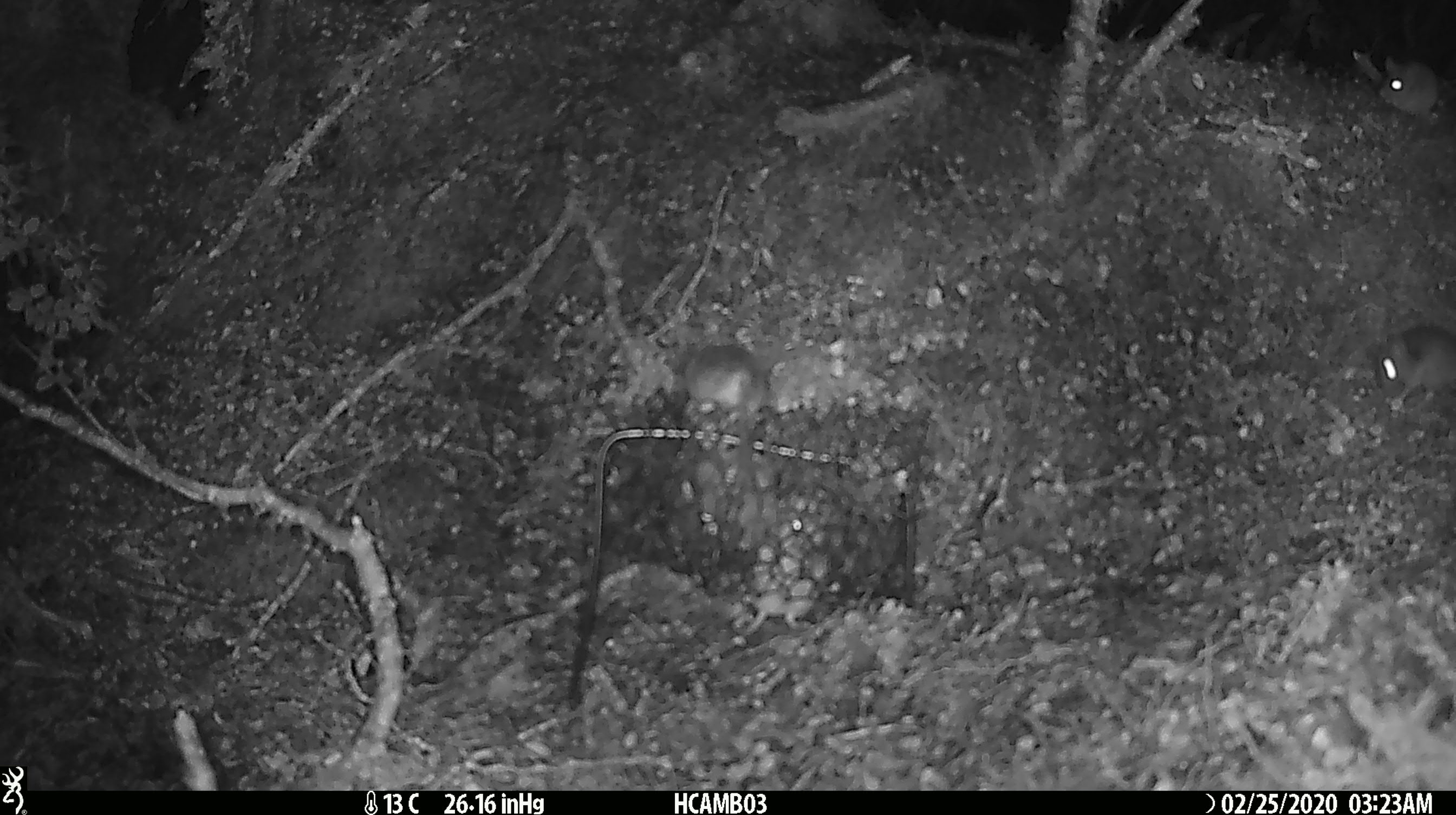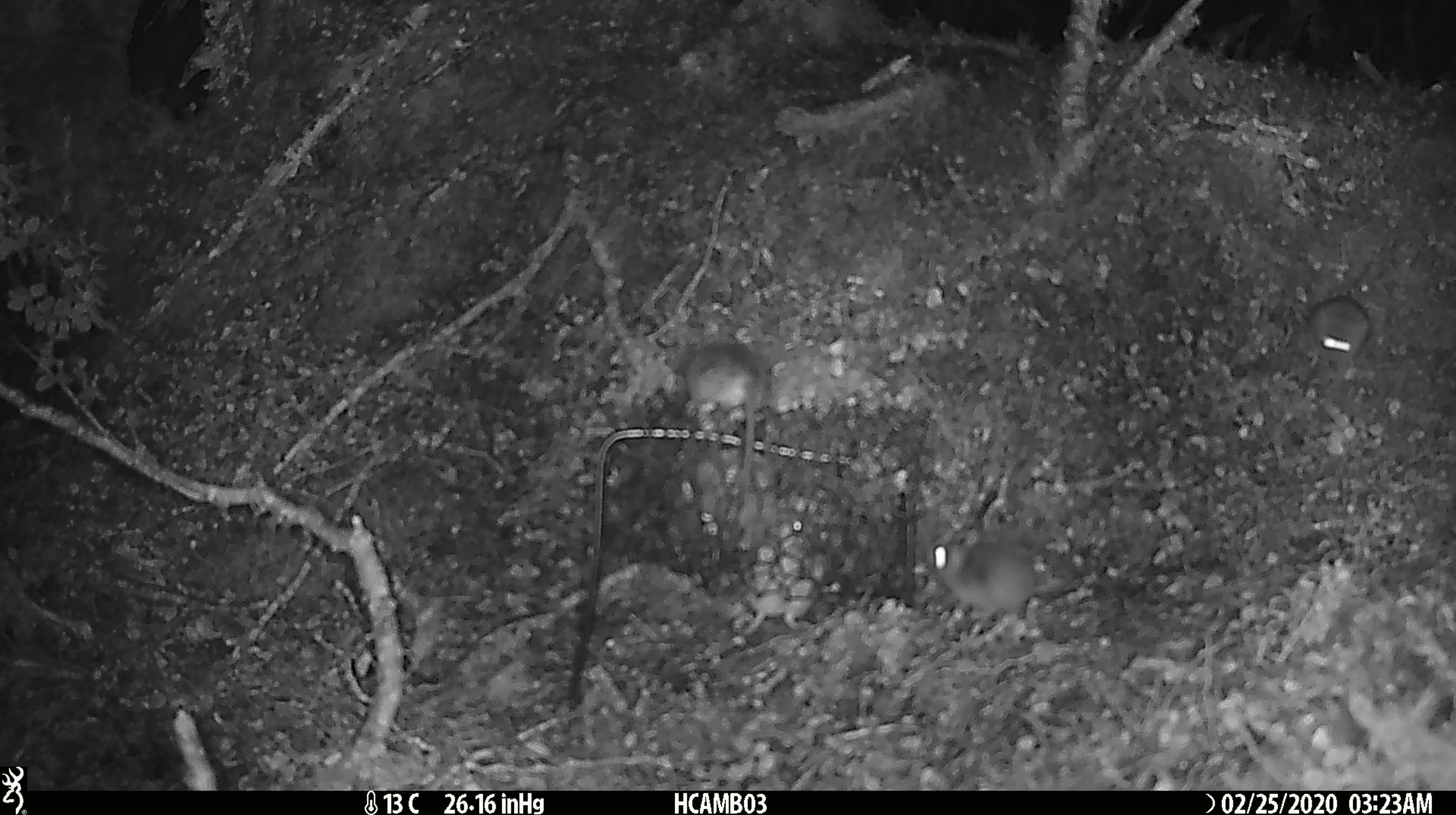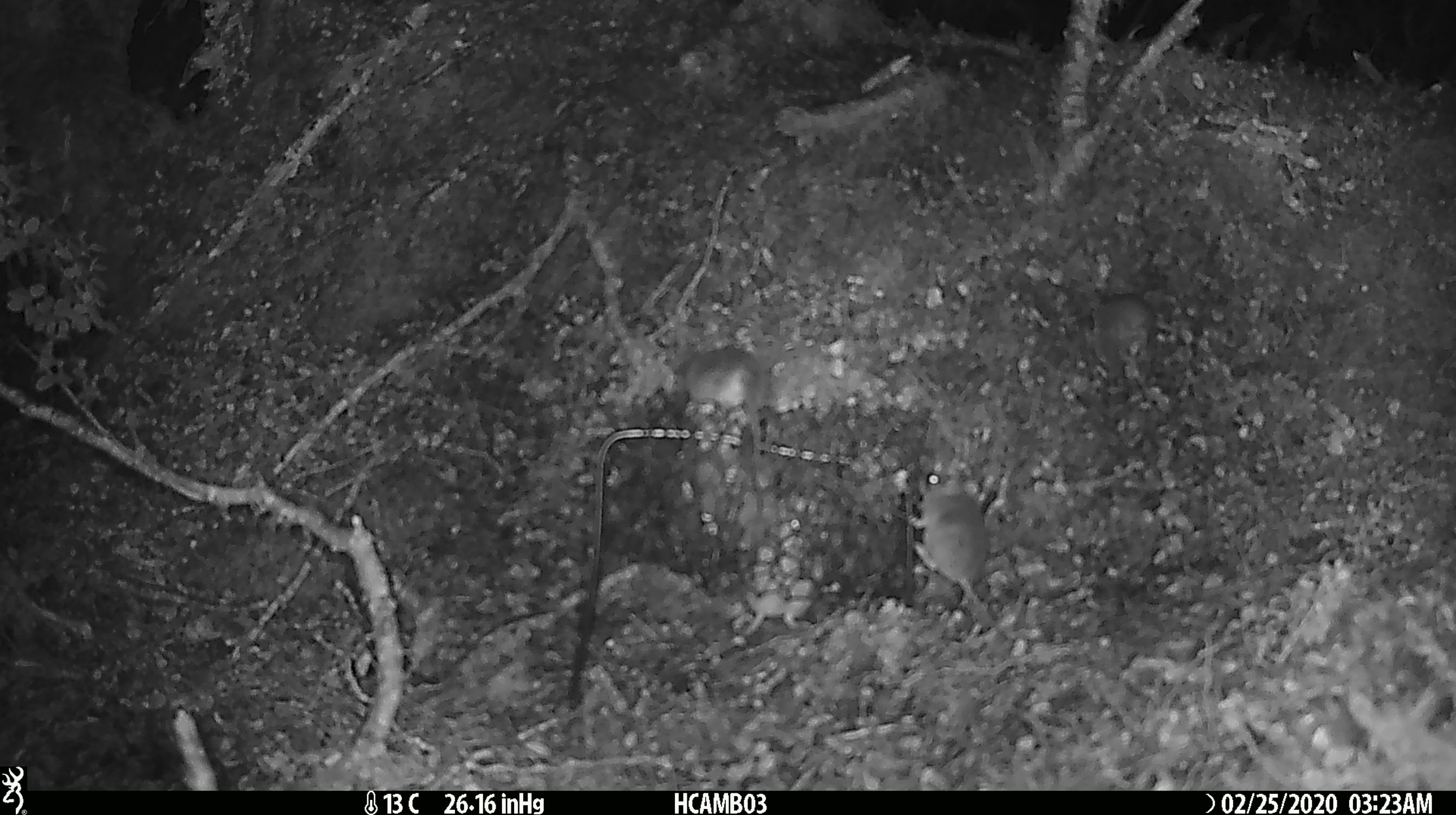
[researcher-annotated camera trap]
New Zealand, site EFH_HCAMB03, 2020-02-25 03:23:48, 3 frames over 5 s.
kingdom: Animalia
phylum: Chordata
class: Mammalia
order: Rodentia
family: Muridae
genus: Mus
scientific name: Mus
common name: mouse